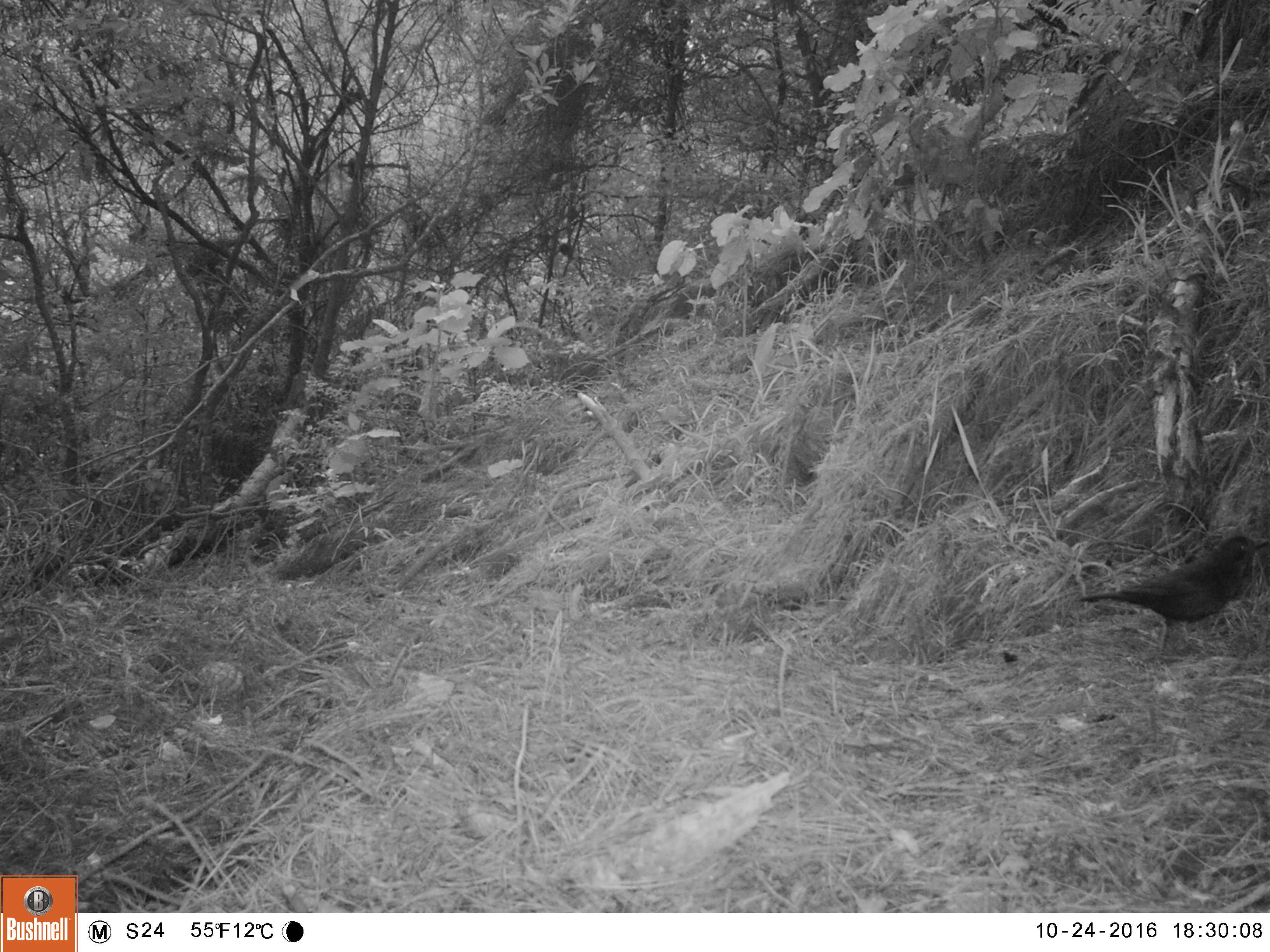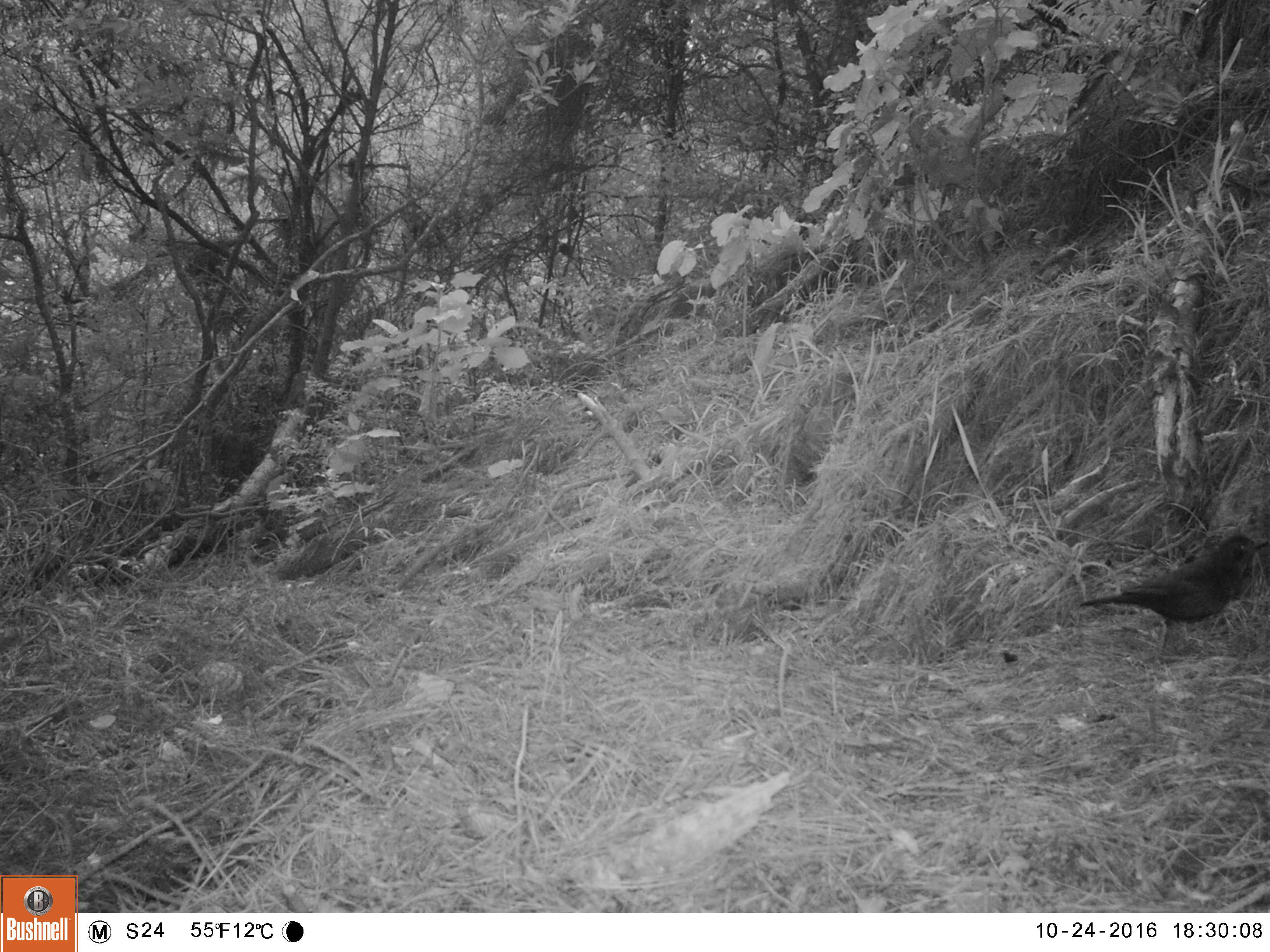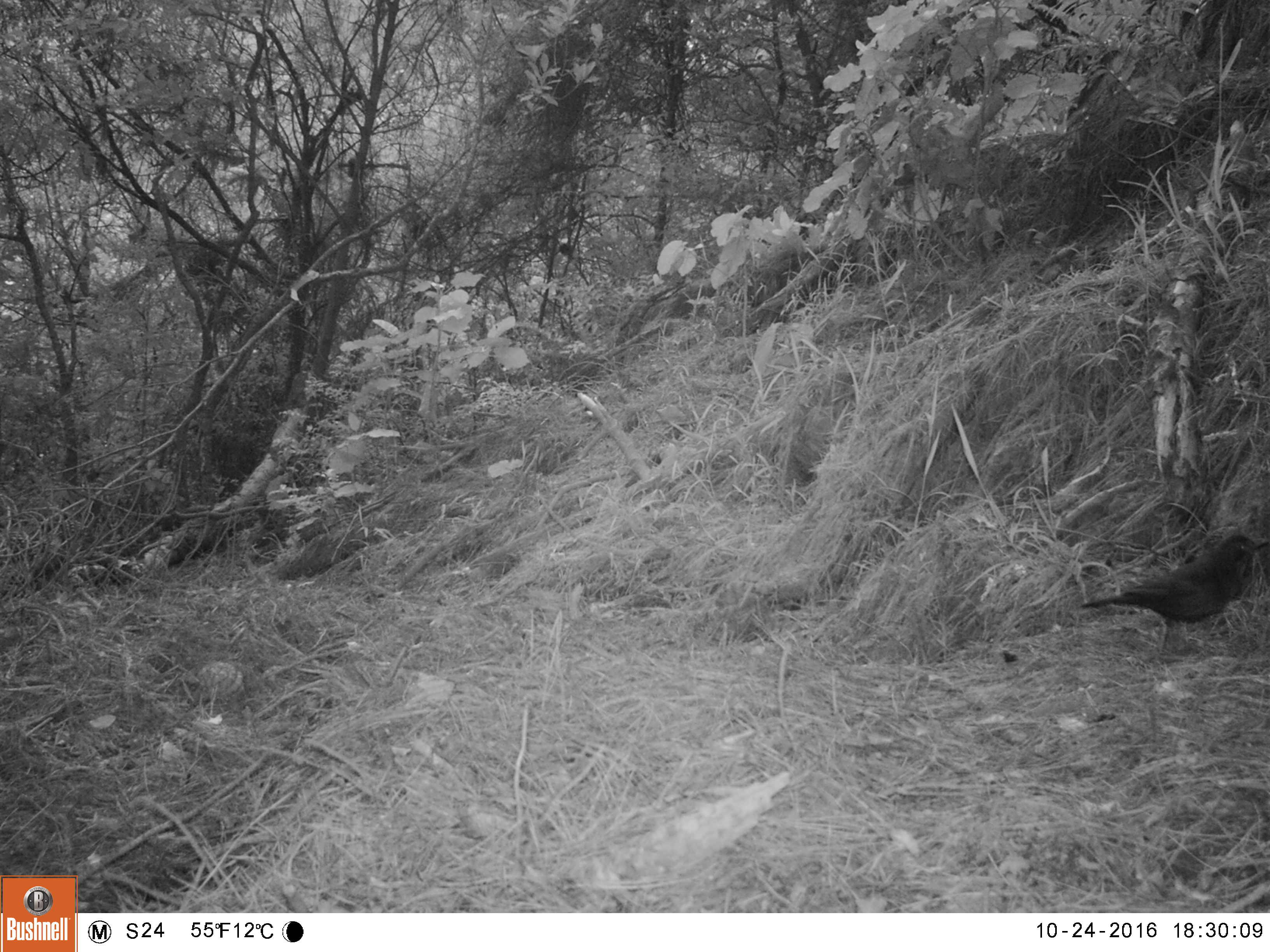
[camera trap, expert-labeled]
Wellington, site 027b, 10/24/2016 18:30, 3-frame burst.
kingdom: Animalia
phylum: Chordata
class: Aves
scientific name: Aves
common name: bird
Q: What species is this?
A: Bird (Aves).